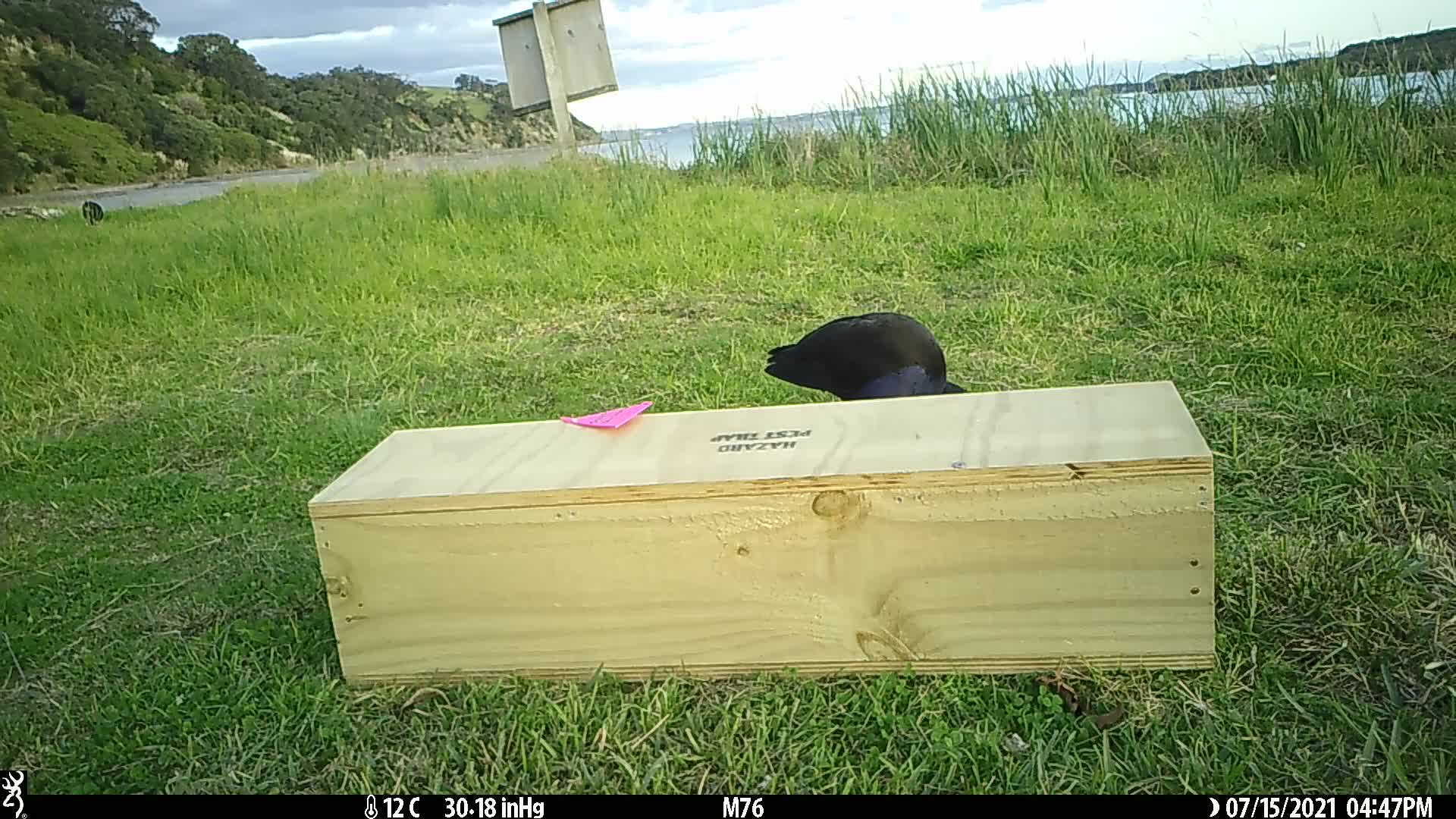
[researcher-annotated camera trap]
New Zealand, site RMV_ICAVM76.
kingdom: Animalia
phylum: Chordata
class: Aves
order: Gruiformes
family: Rallidae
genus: Porphyrio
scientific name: Porphyrio melanotus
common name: australasian swamphen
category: pukeko